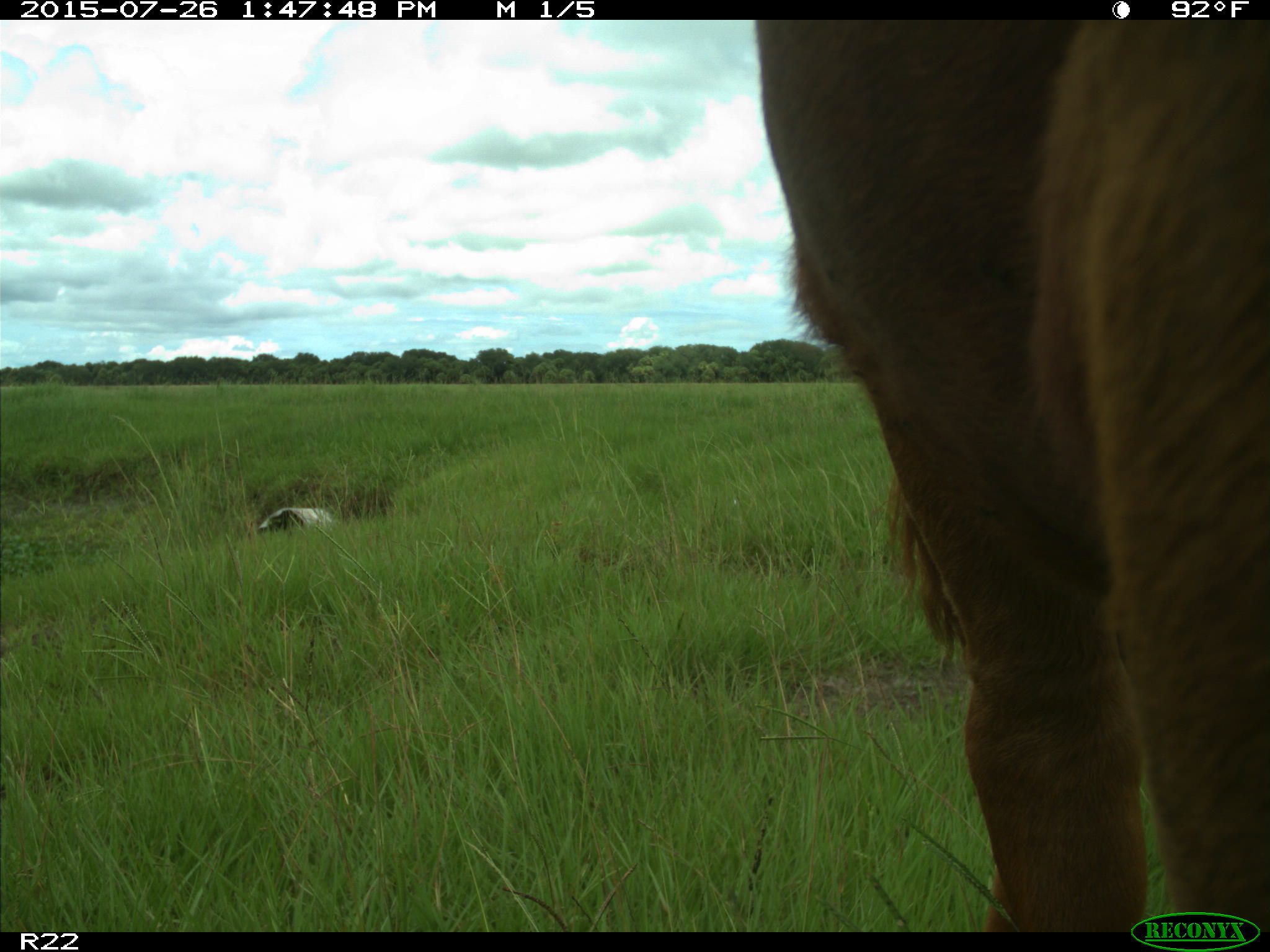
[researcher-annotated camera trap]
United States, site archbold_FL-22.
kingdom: Animalia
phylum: Chordata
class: Mammalia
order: Artiodactyla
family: Bovidae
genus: Bos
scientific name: Bos taurus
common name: domestic cow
Bos taurus (domestic cow).